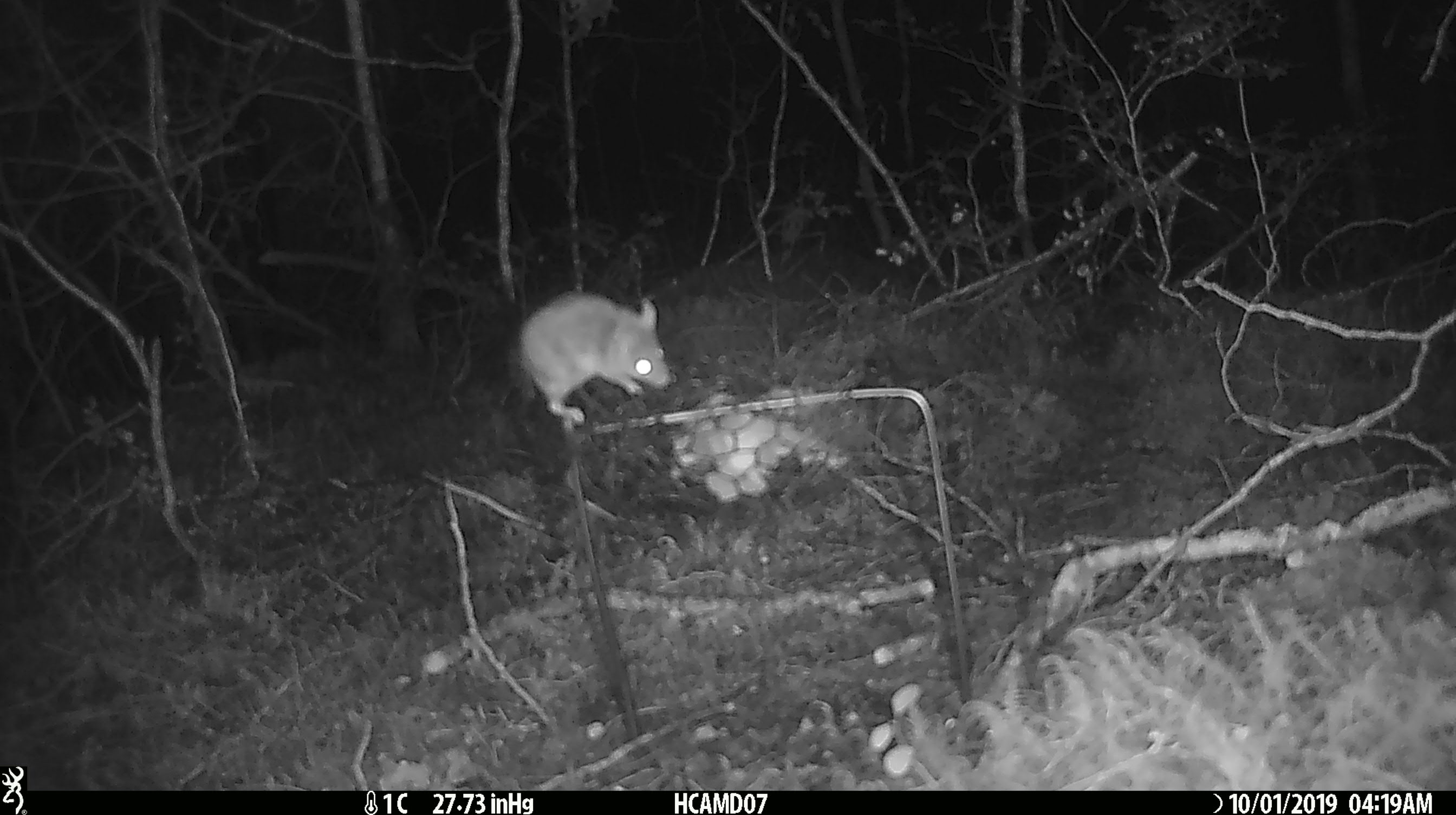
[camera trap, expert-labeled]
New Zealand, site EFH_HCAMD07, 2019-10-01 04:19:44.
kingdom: Animalia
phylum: Chordata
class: Mammalia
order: Rodentia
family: Muridae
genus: Mus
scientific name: Mus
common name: mouse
Mouse (Mus).